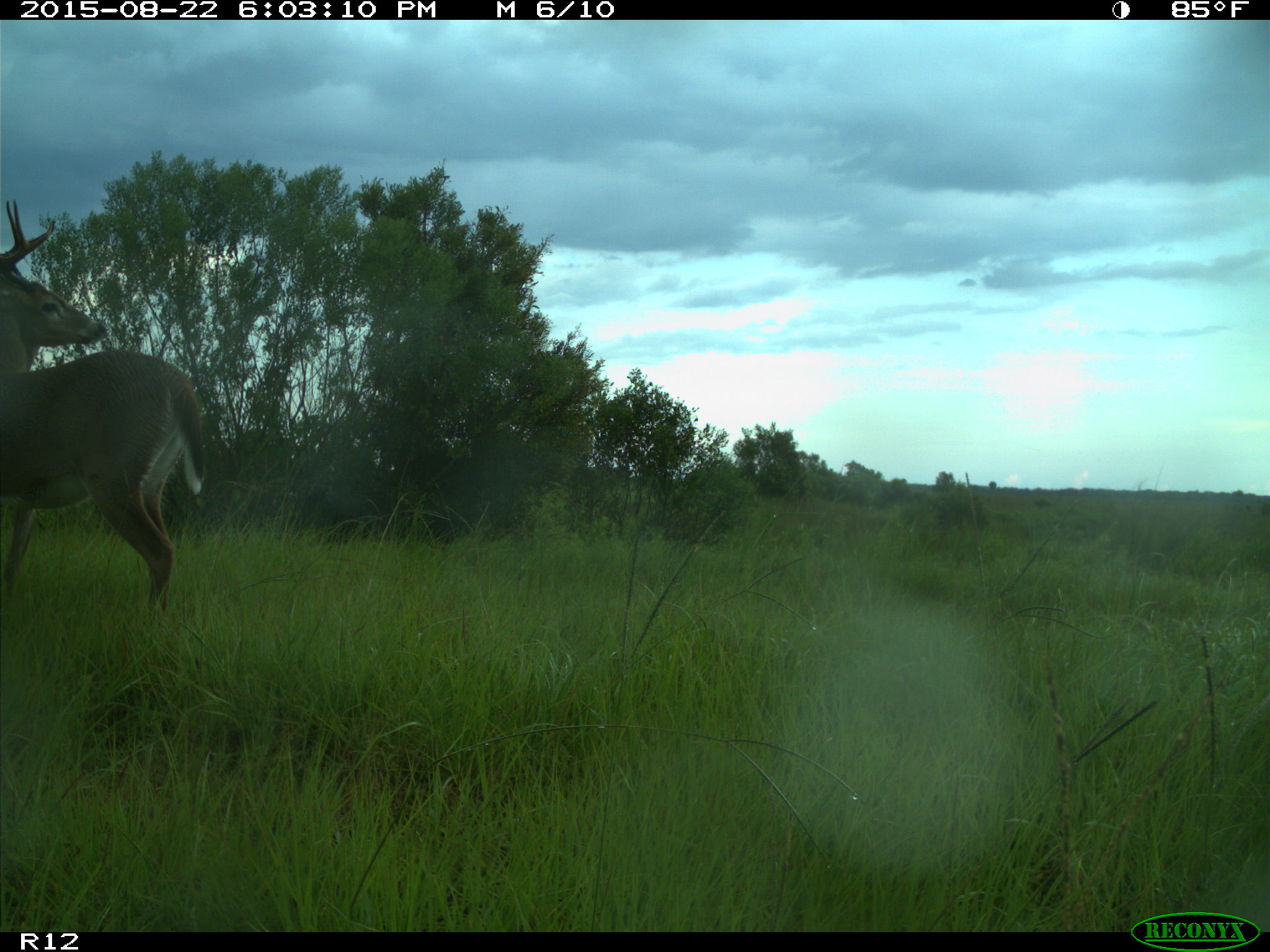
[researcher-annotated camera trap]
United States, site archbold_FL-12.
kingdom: Animalia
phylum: Chordata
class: Mammalia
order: Artiodactyla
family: Cervidae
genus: Odocoileus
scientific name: Odocoileus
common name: deer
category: unidentified deer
Unidentified deer (deer) (Odocoileus).